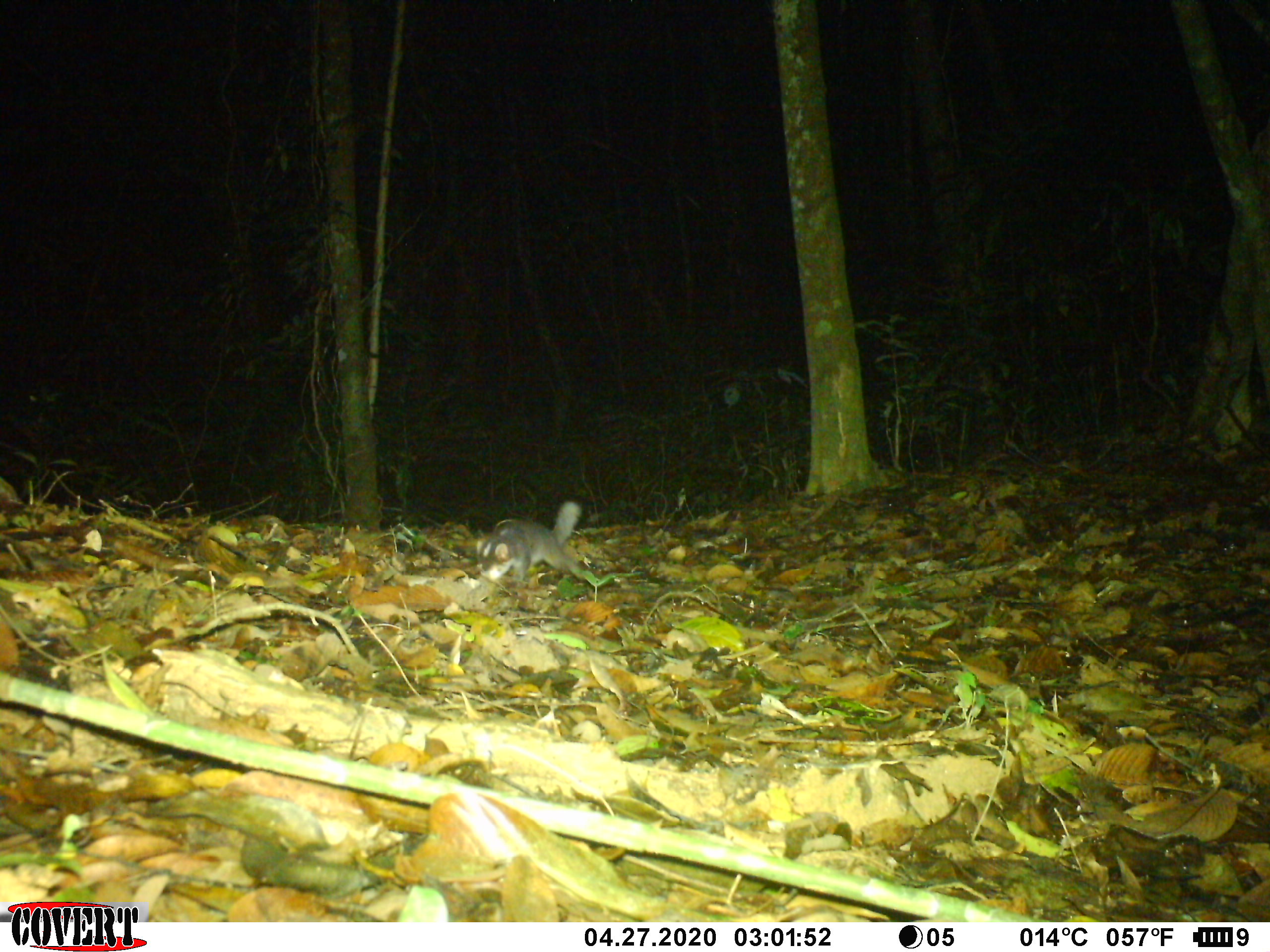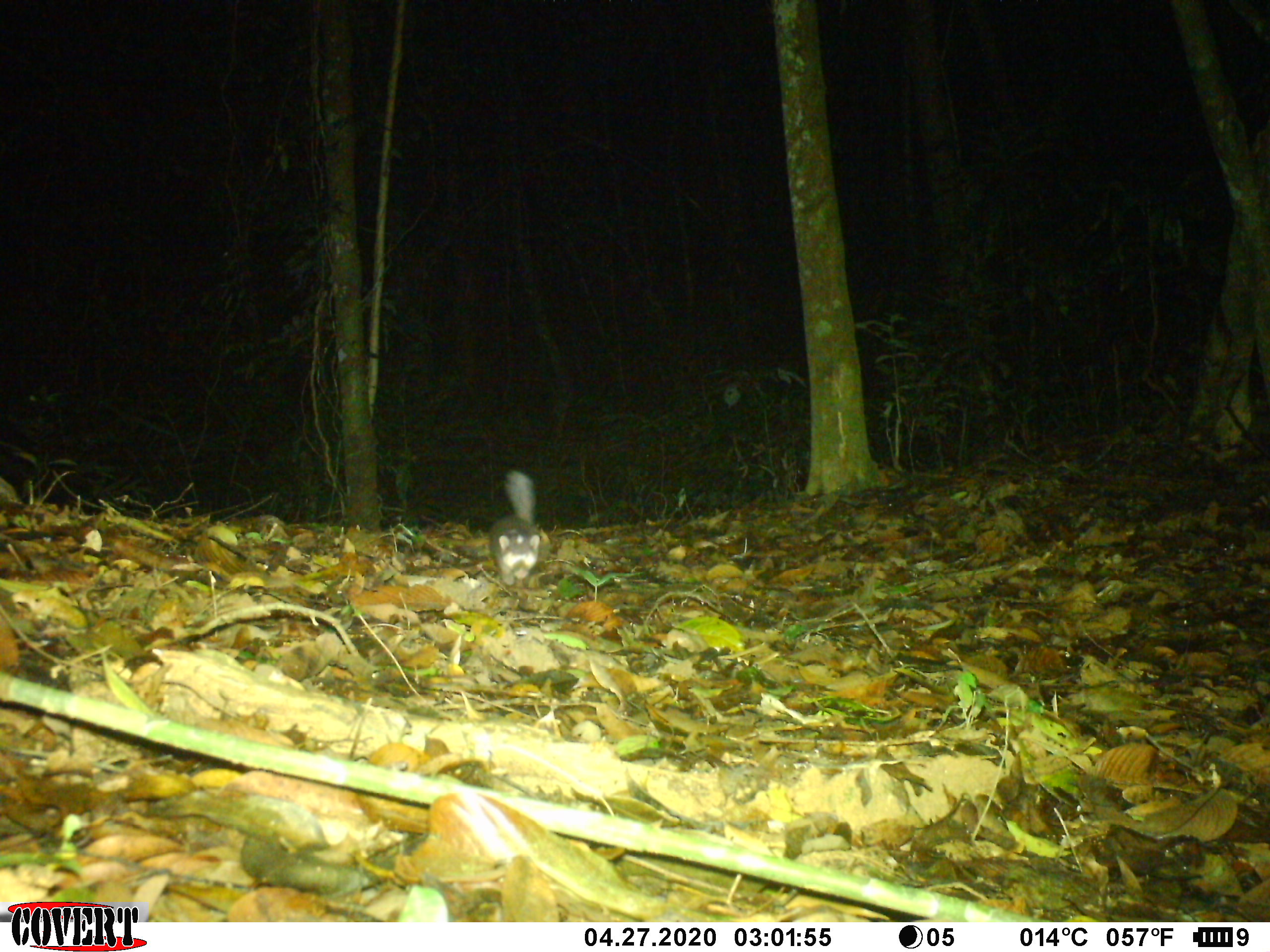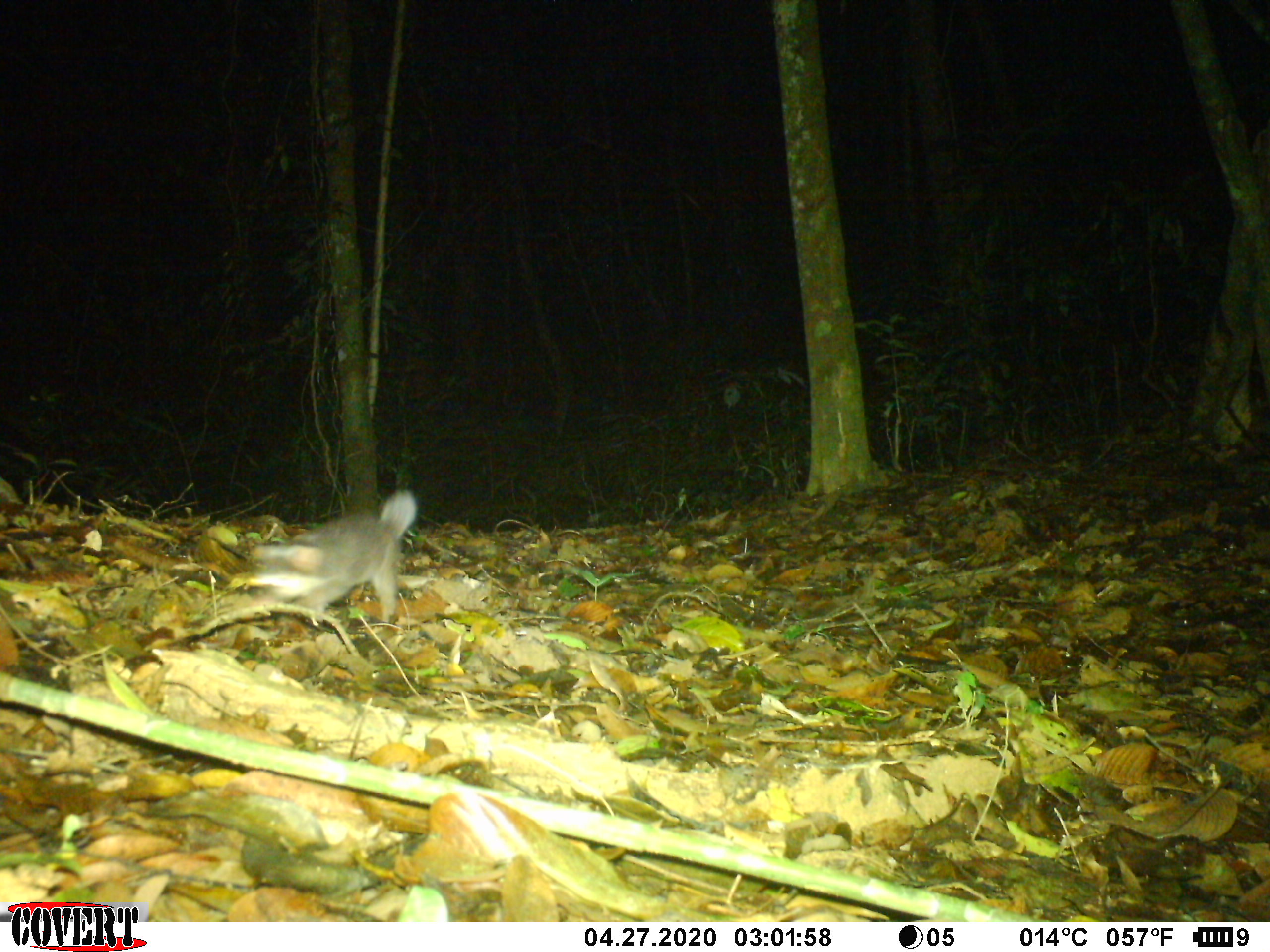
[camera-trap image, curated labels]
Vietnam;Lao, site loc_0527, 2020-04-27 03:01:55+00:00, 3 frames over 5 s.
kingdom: Animalia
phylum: Chordata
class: Mammalia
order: Carnivora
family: Mustelidae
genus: Melogale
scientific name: Melogale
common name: ferret badger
Ferret badger (Melogale). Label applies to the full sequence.